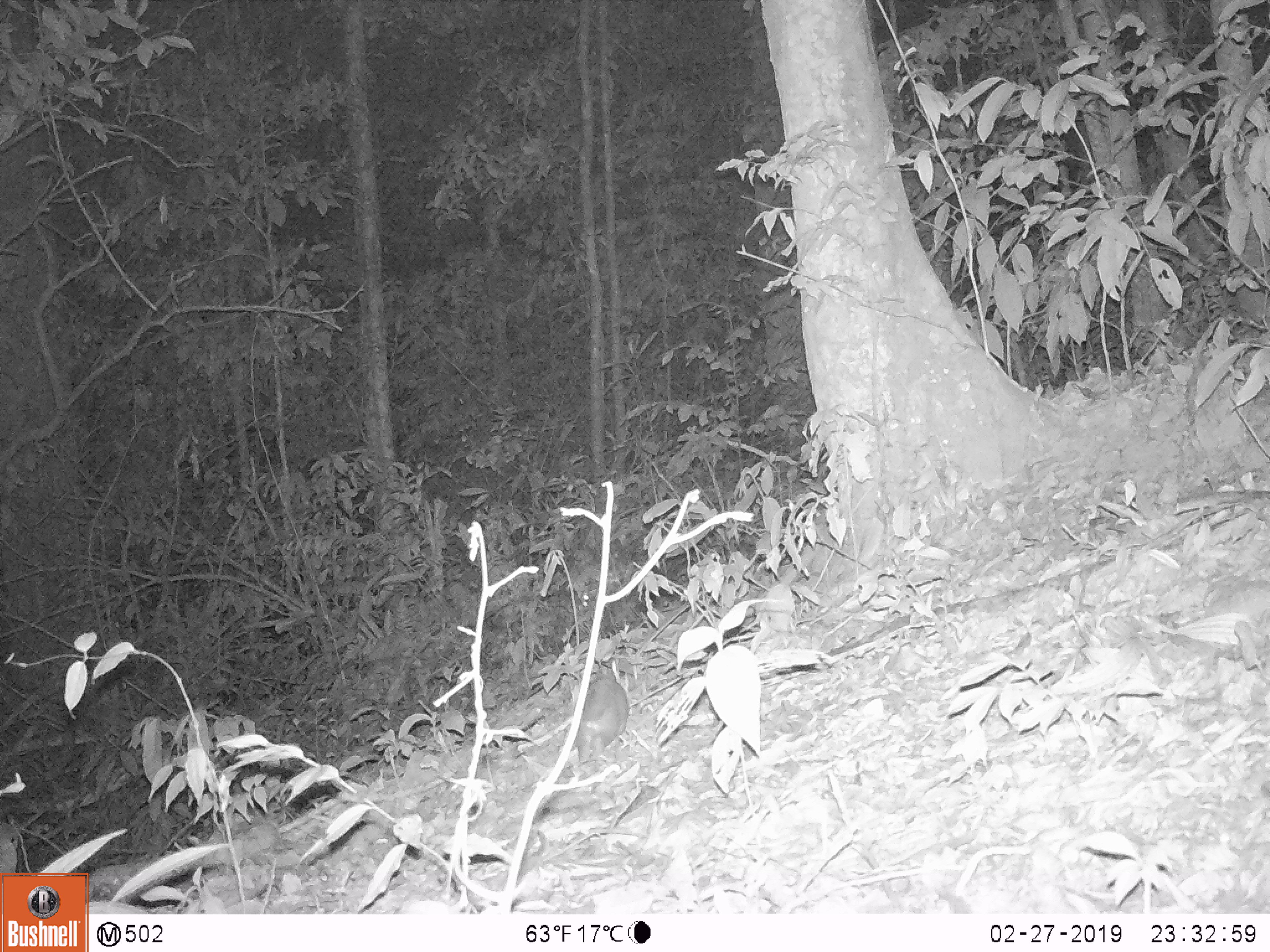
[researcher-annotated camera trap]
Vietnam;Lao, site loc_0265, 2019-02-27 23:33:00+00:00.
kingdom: Animalia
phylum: Chordata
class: Mammalia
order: Carnivora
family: Mustelidae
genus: Melogale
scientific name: Melogale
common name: ferret badger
Ferret badger (Melogale). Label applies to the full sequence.